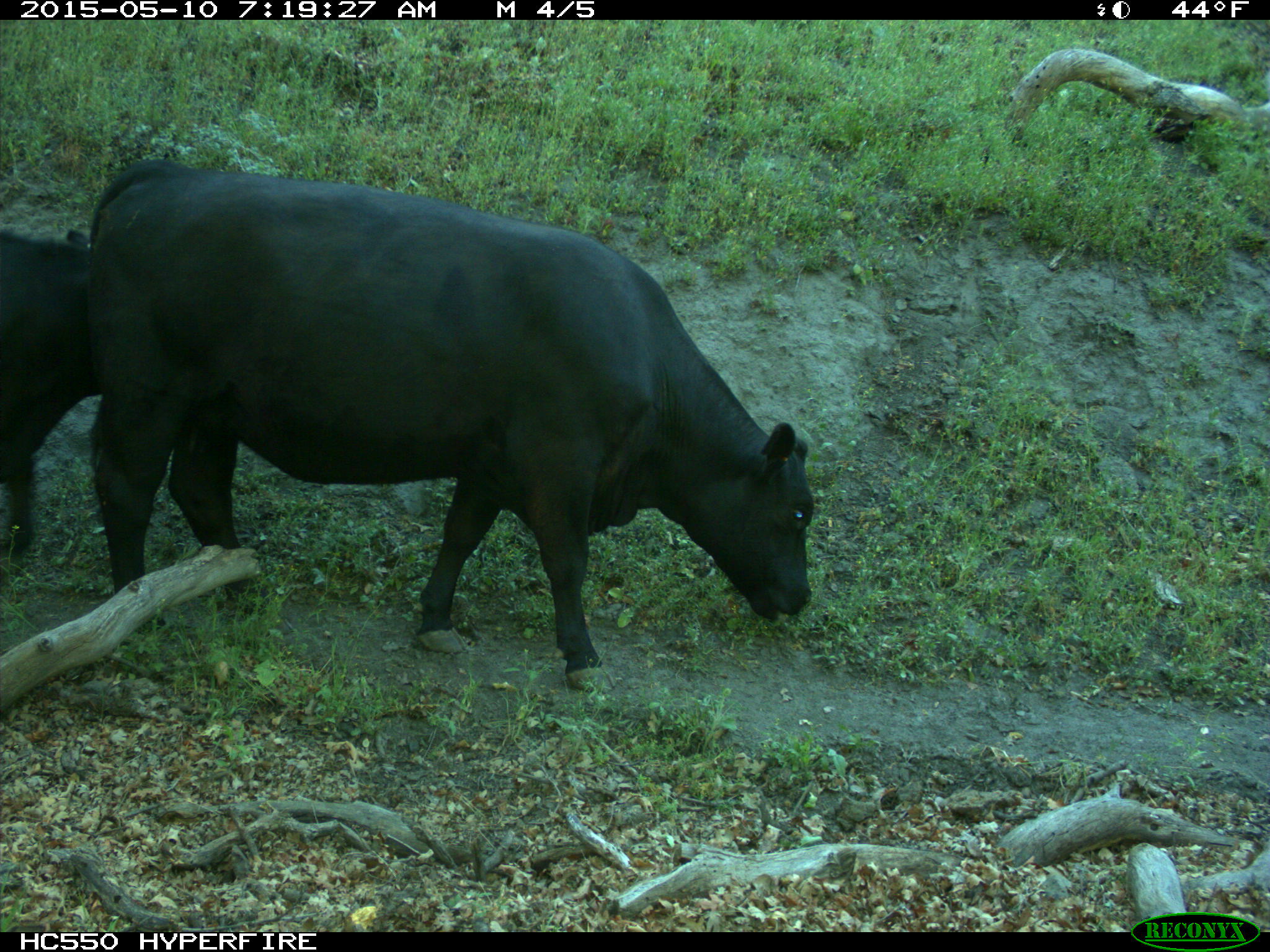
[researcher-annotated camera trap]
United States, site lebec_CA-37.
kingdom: Animalia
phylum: Chordata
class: Mammalia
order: Artiodactyla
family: Bovidae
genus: Bos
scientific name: Bos taurus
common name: domestic cow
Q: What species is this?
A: Bos taurus (domestic cow).